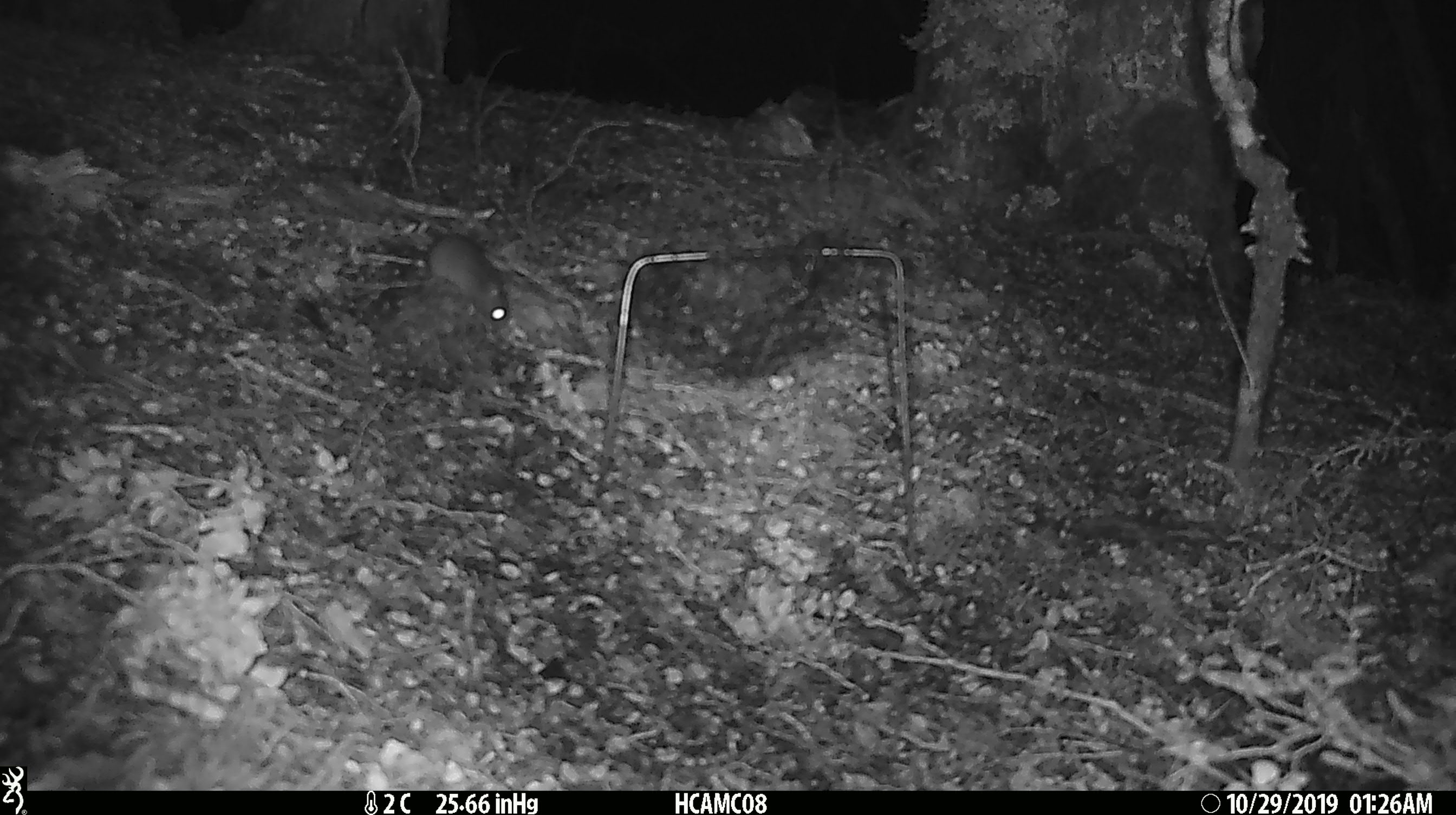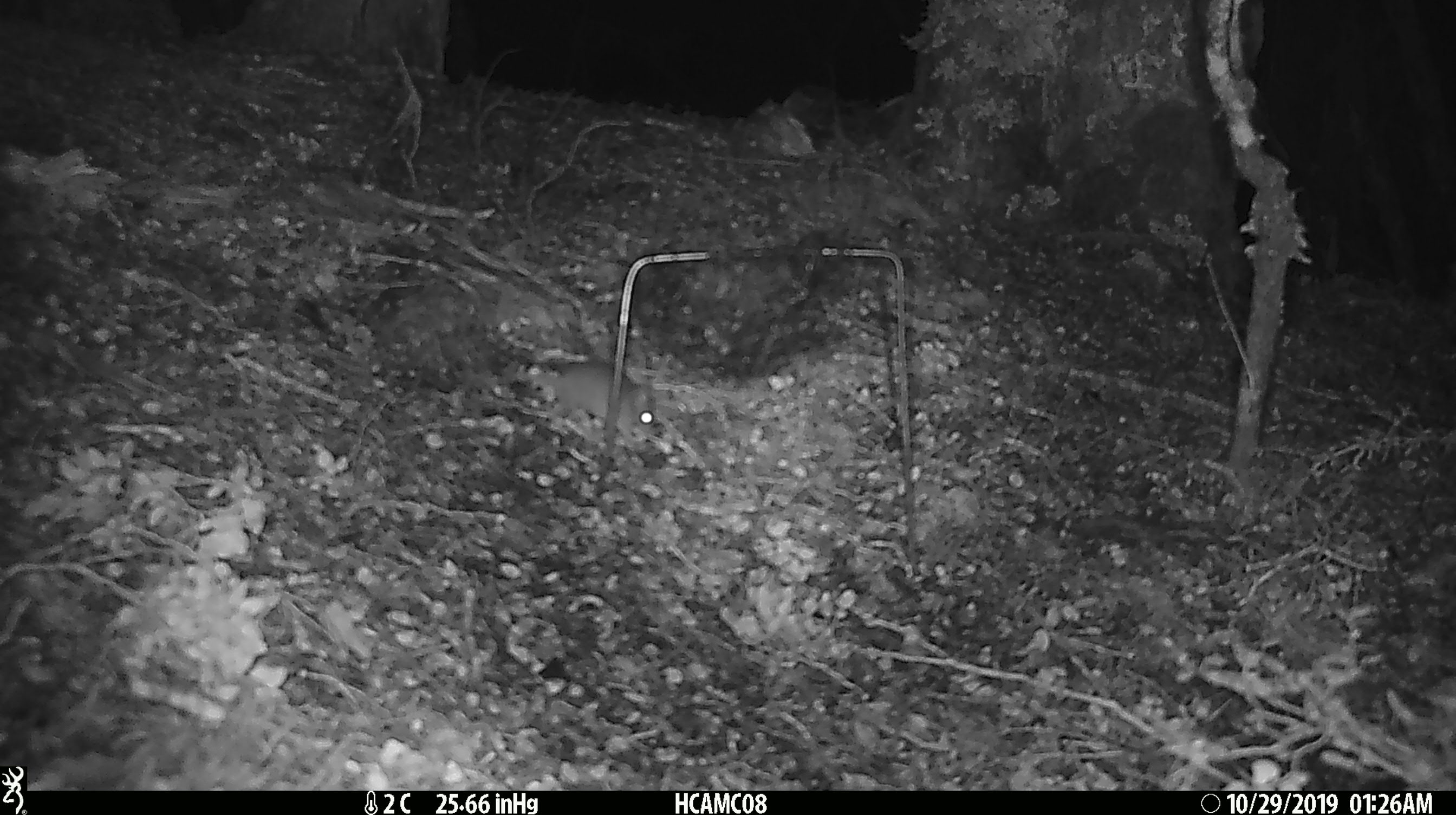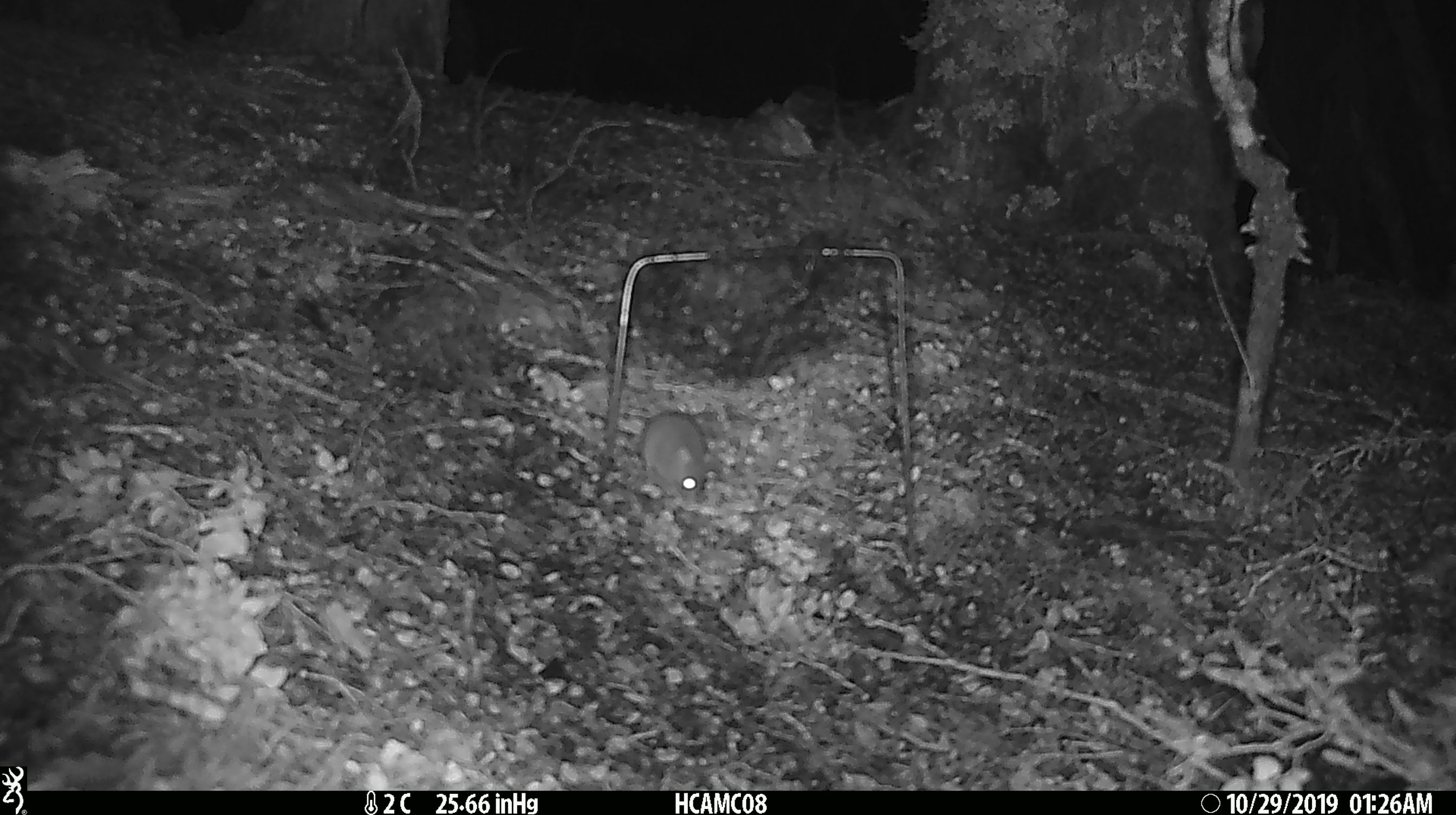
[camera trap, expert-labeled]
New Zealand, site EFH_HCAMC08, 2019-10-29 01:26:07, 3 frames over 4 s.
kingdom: Animalia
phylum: Chordata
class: Mammalia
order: Rodentia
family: Muridae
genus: Mus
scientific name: Mus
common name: mouse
Mouse (Mus).